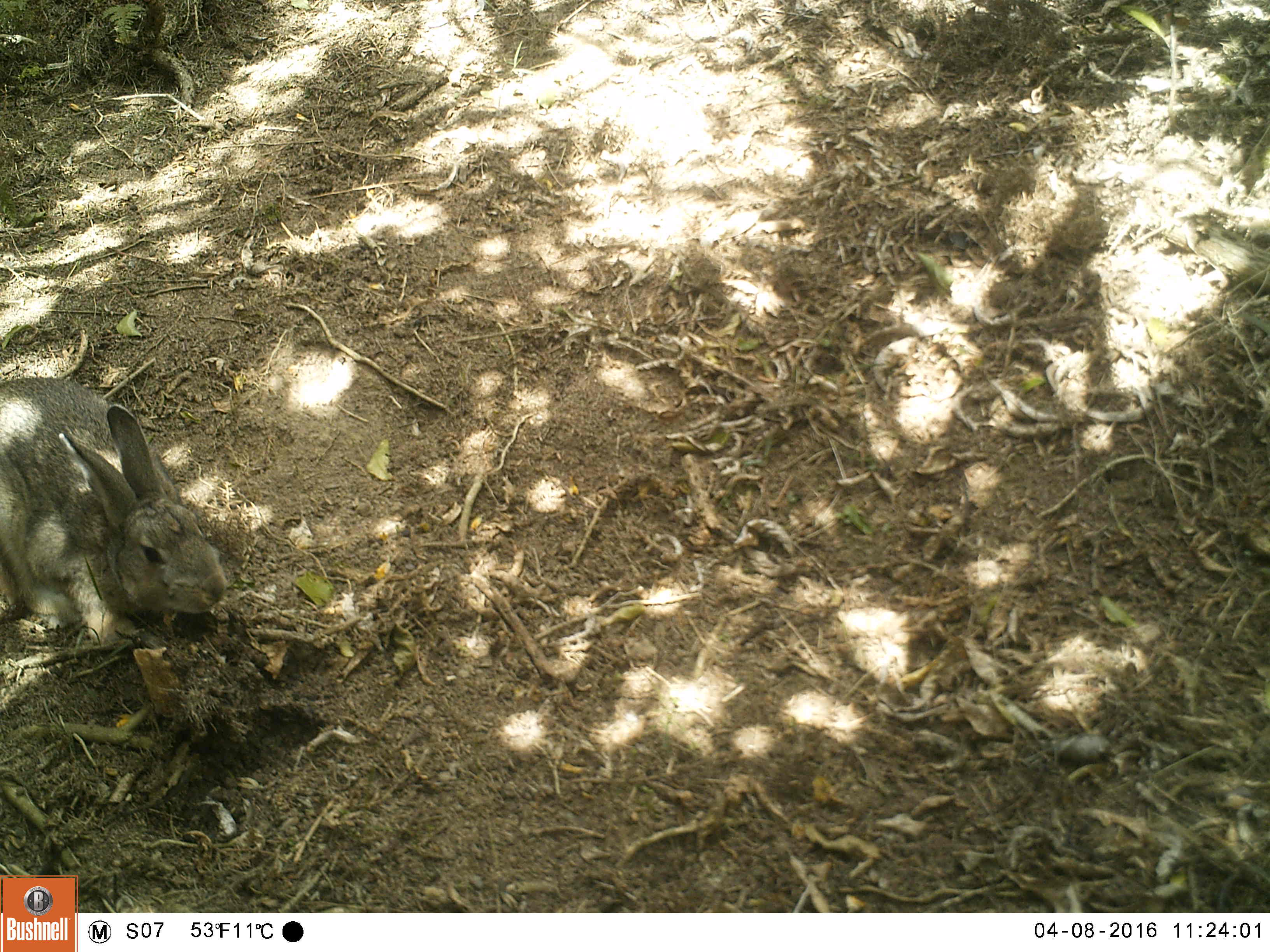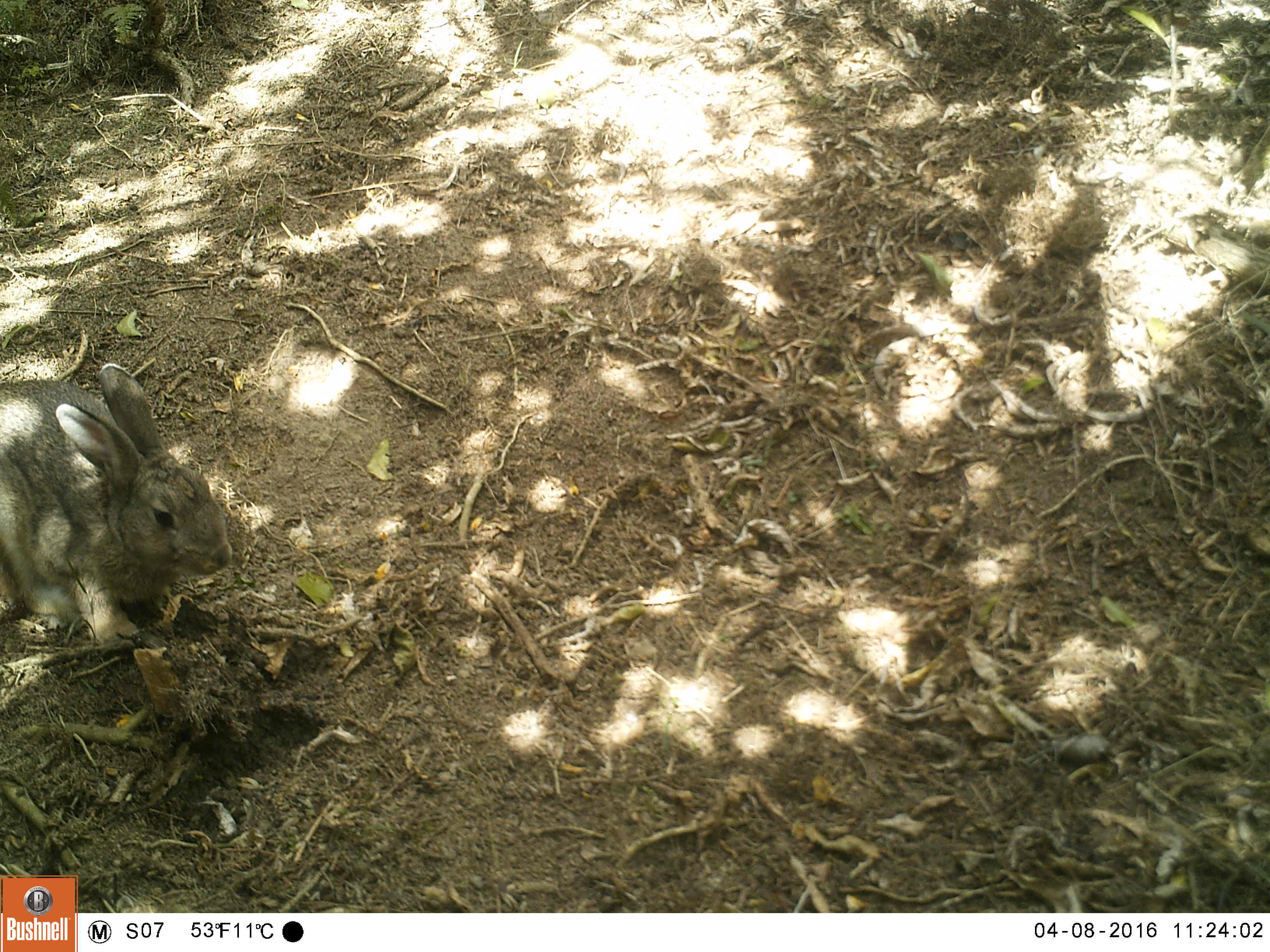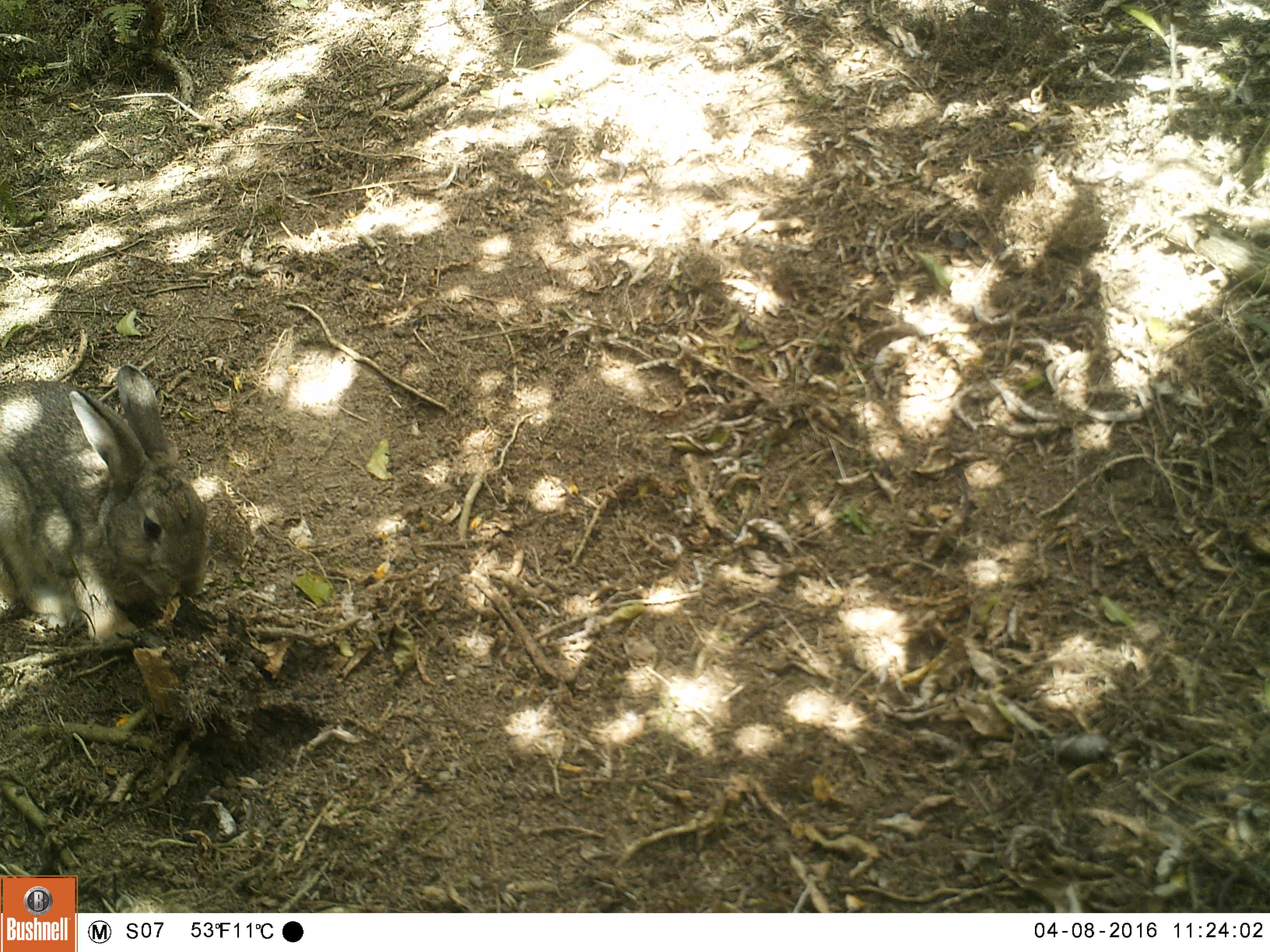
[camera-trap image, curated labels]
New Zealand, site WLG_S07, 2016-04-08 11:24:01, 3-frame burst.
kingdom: Animalia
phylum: Chordata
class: Mammalia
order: Lagomorpha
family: Leporidae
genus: Oryctolagus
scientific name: Oryctolagus cuniculus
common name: european rabbit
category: rabbit